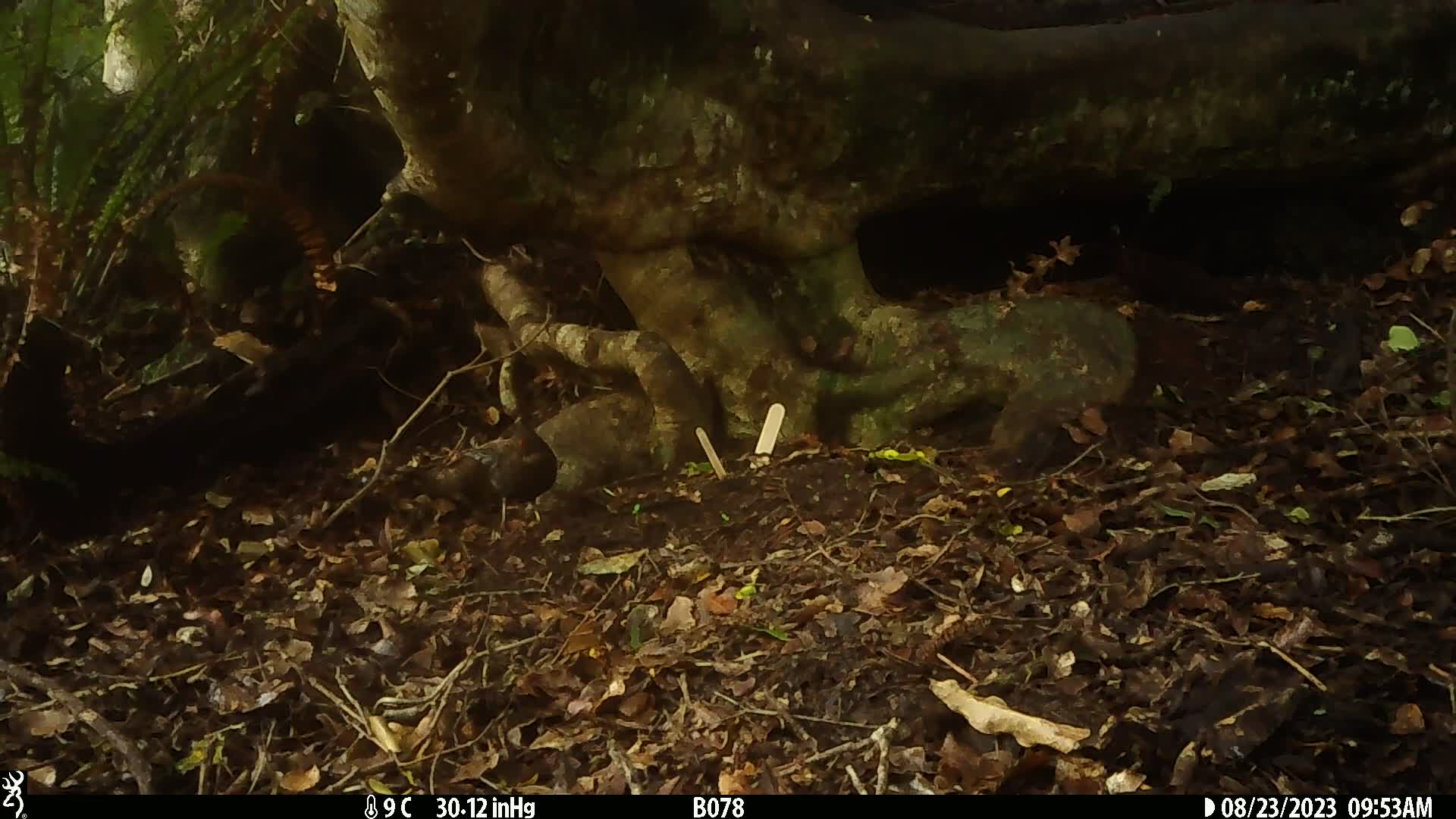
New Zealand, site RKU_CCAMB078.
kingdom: Animalia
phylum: Chordata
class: Aves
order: Passeriformes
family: Turdidae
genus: Turdus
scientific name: Turdus merula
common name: eurasian blackbird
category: blackbird